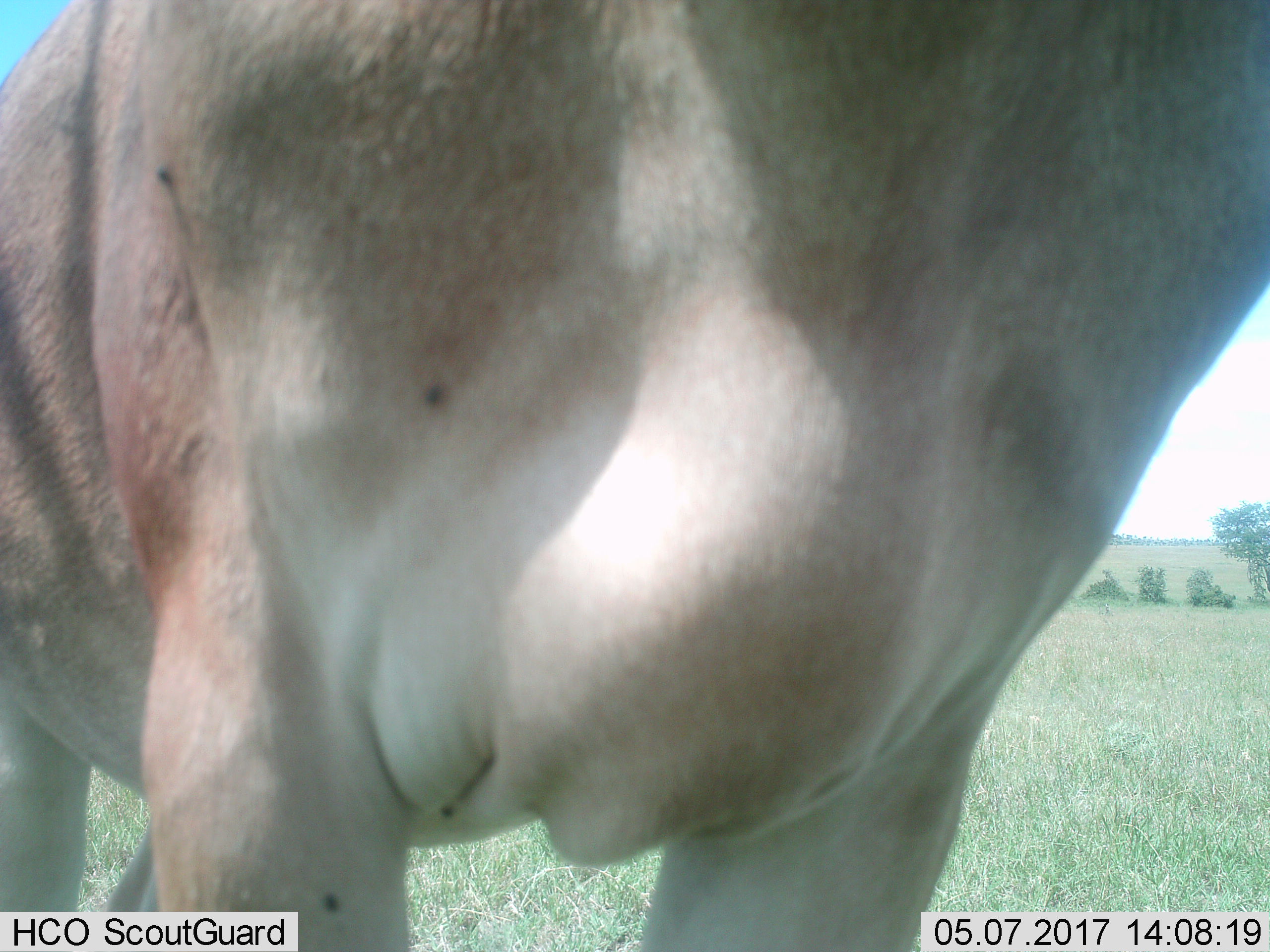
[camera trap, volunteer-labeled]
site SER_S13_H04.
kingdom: Animalia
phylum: Chordata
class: Mammalia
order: Artiodactyla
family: Bovidae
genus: Alcelaphus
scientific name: Alcelaphus buselaphus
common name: hartebeest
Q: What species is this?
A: Hartebeest (Alcelaphus buselaphus).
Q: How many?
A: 1.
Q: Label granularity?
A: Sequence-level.